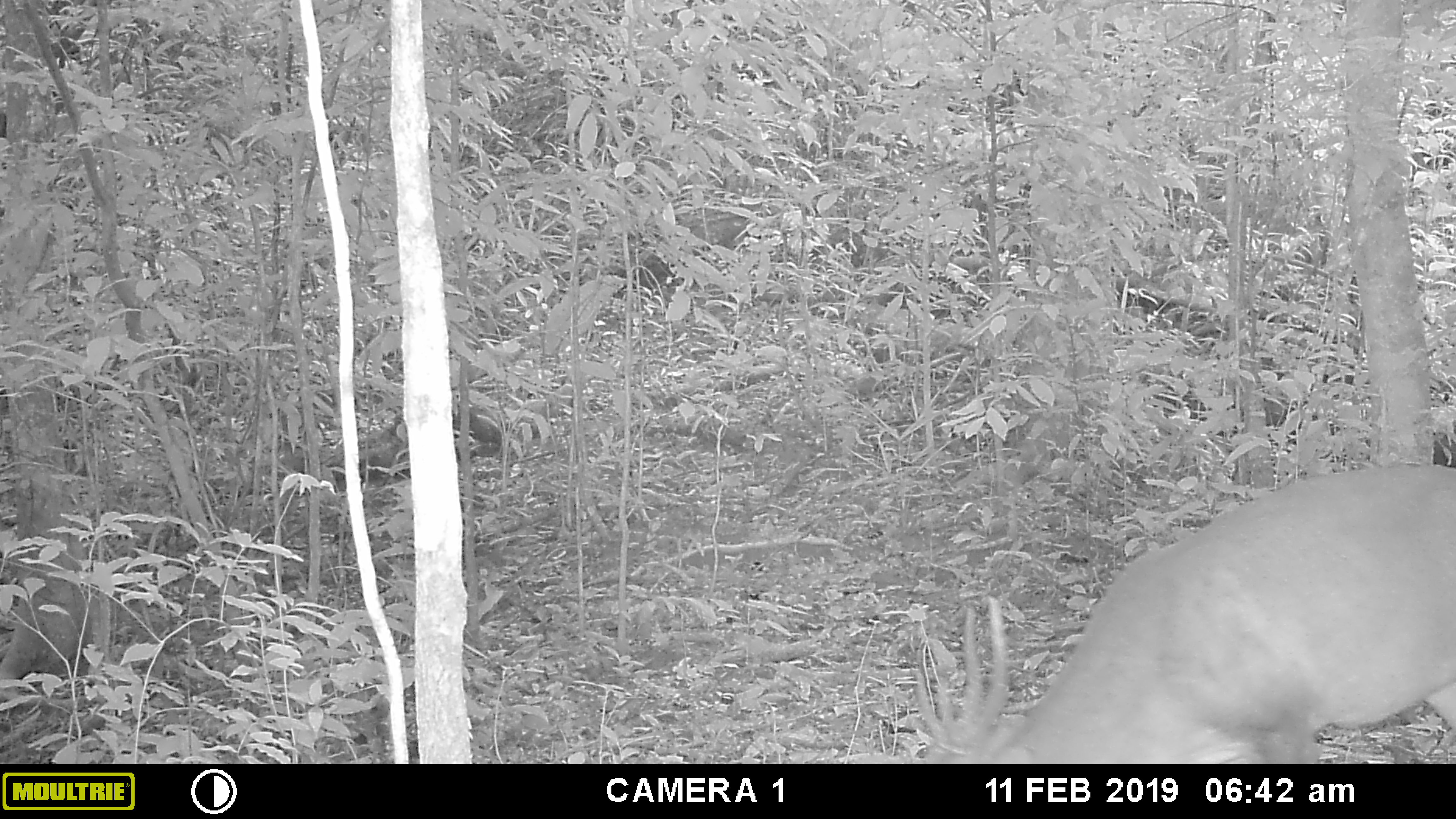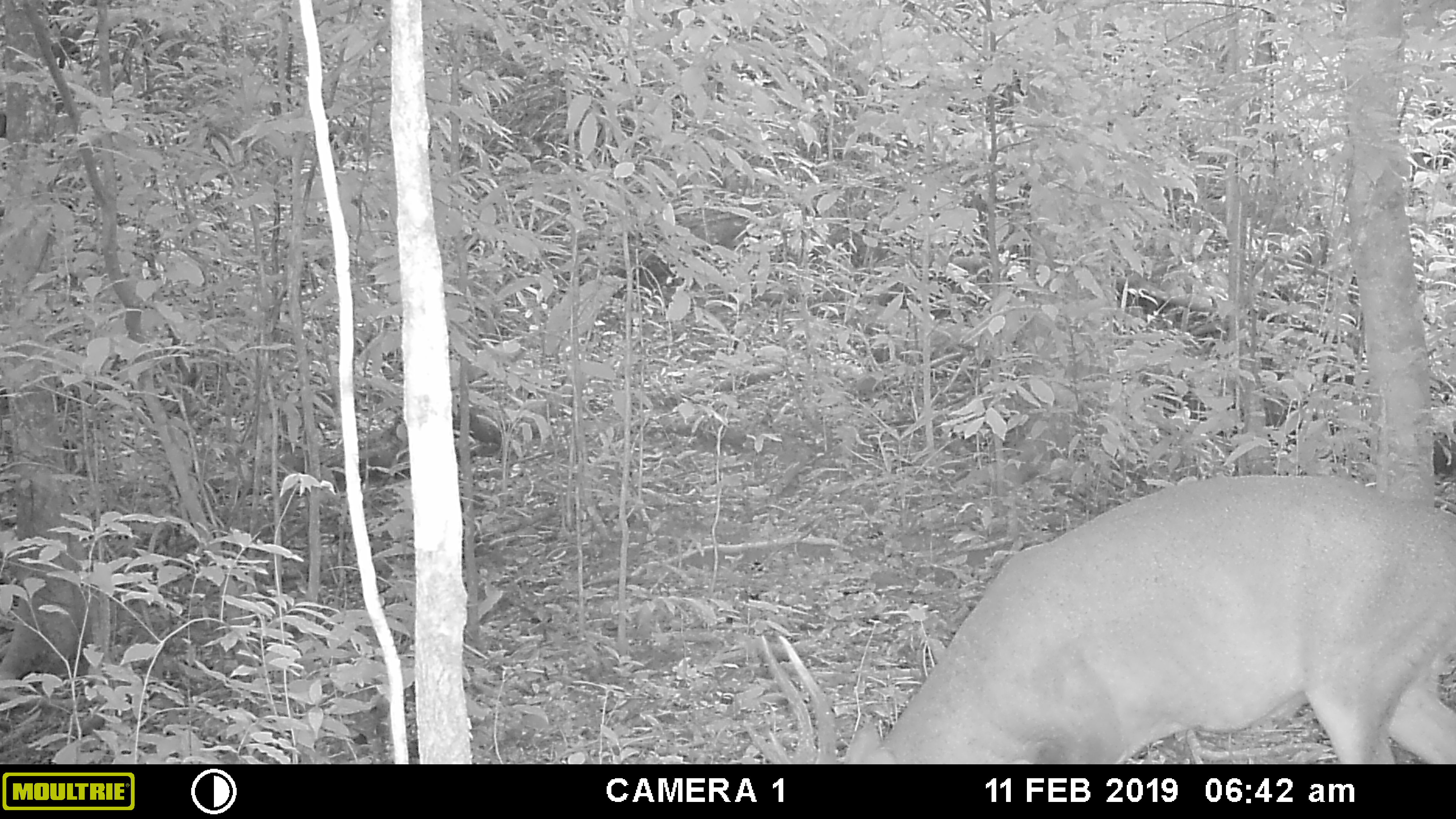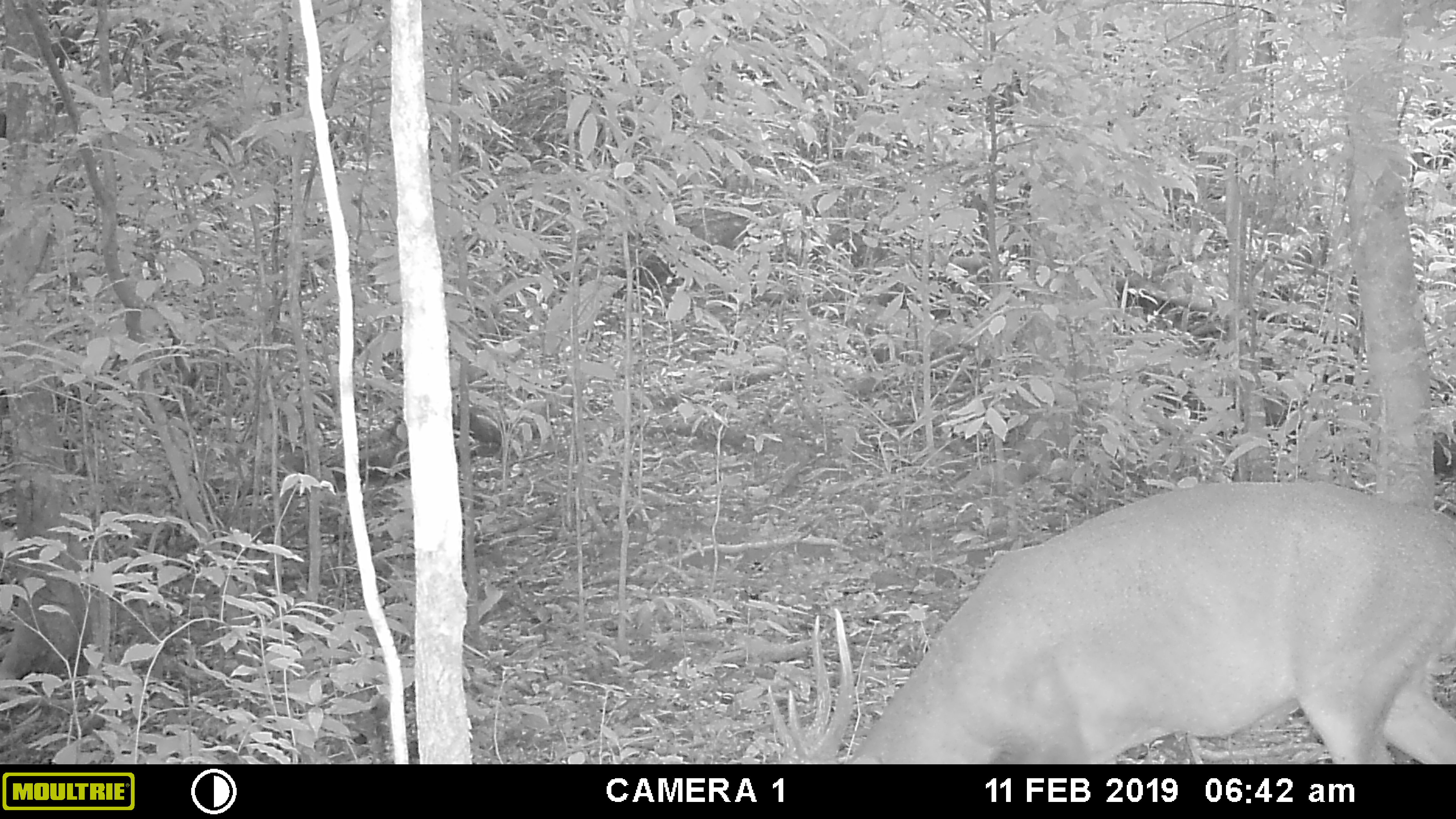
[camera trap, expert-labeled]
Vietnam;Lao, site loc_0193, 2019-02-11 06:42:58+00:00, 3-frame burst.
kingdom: Animalia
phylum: Chordata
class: Mammalia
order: Artiodactyla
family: Cervidae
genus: Muntiacus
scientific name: Muntiacus vuquangensis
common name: large-antlered muntjac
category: large antlered muntjac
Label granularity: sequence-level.